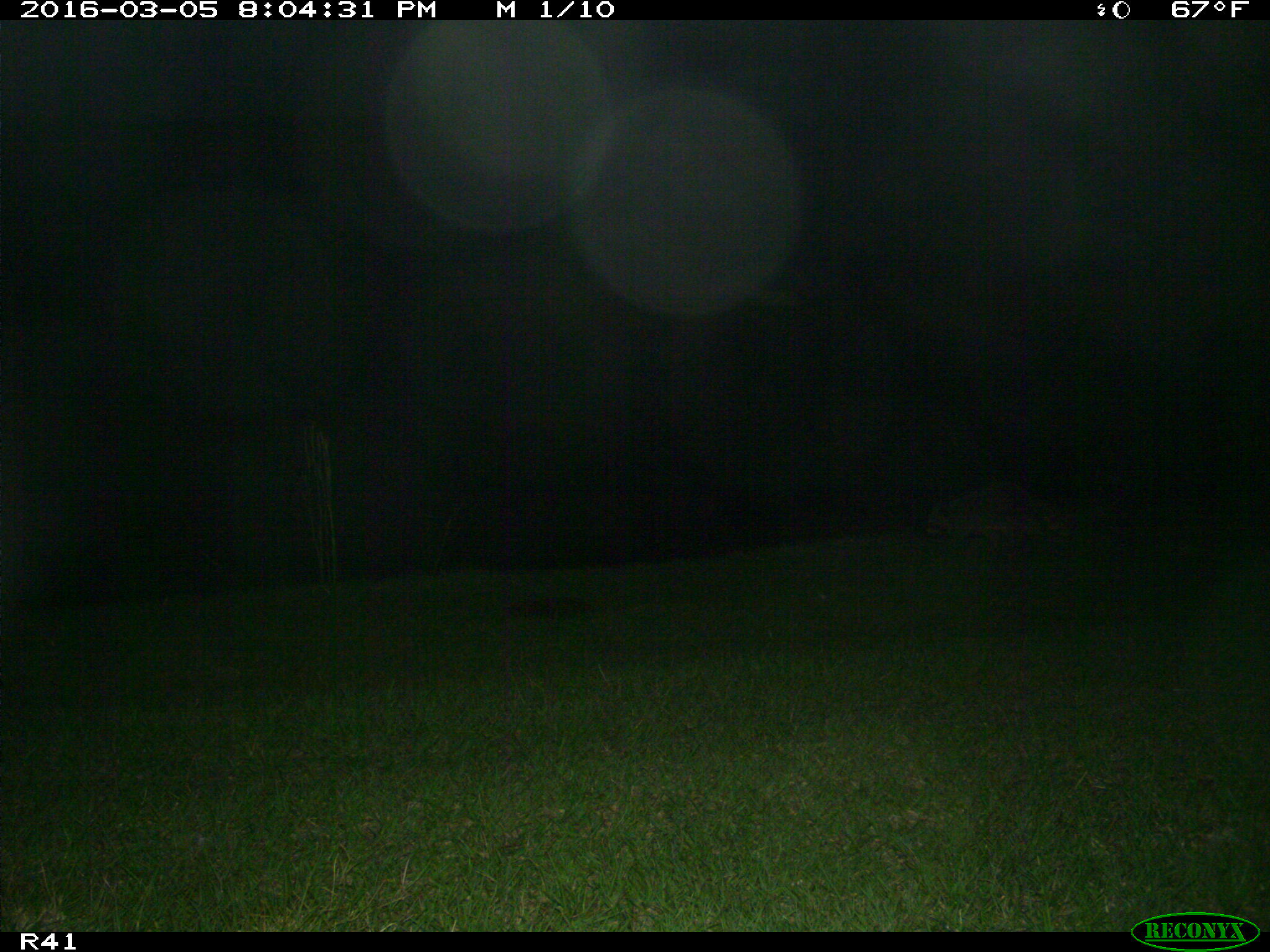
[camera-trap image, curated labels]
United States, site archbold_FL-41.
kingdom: Animalia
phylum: Chordata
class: Mammalia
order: Carnivora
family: Procyonidae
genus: Procyon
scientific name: Procyon lotor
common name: common raccoon